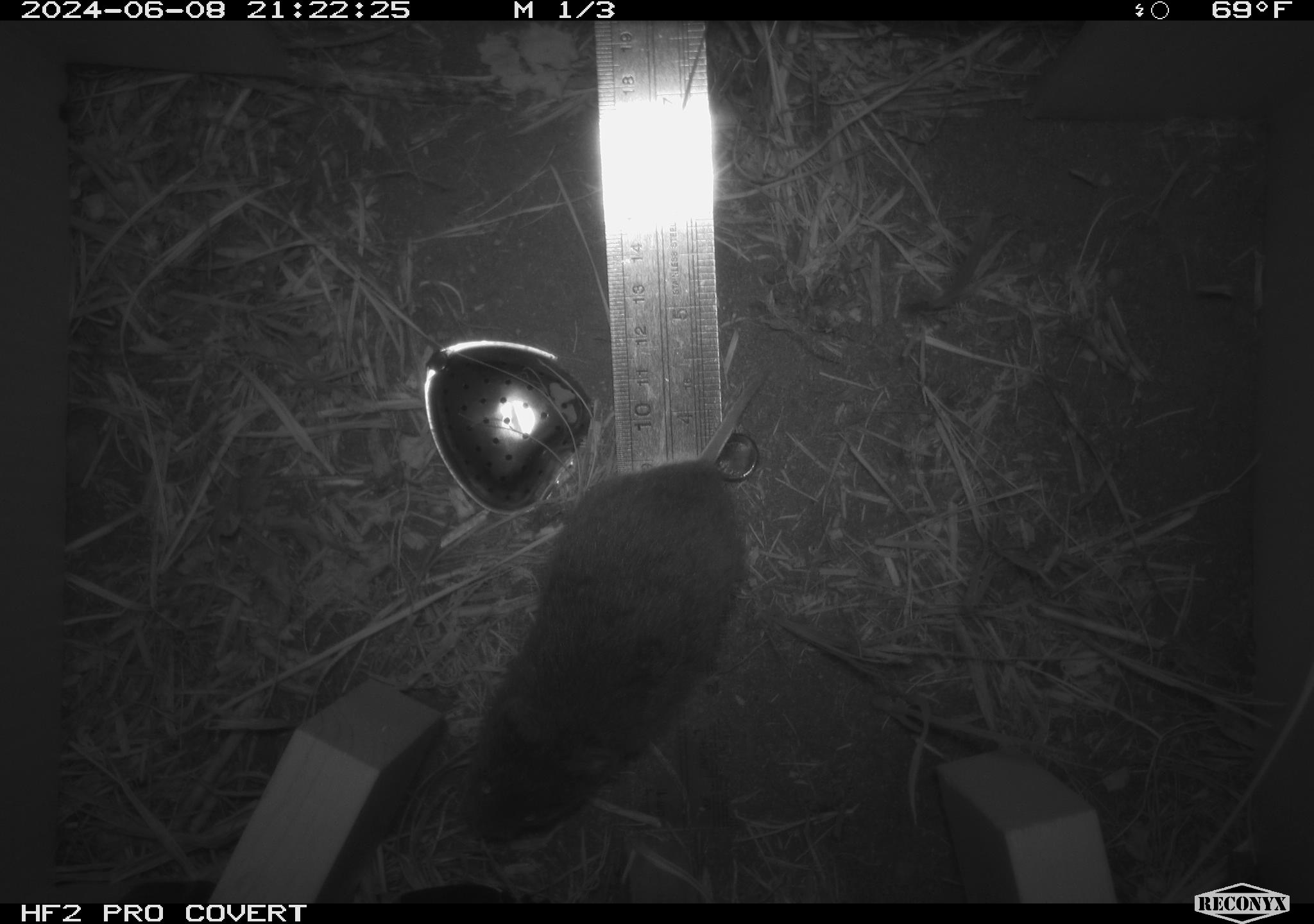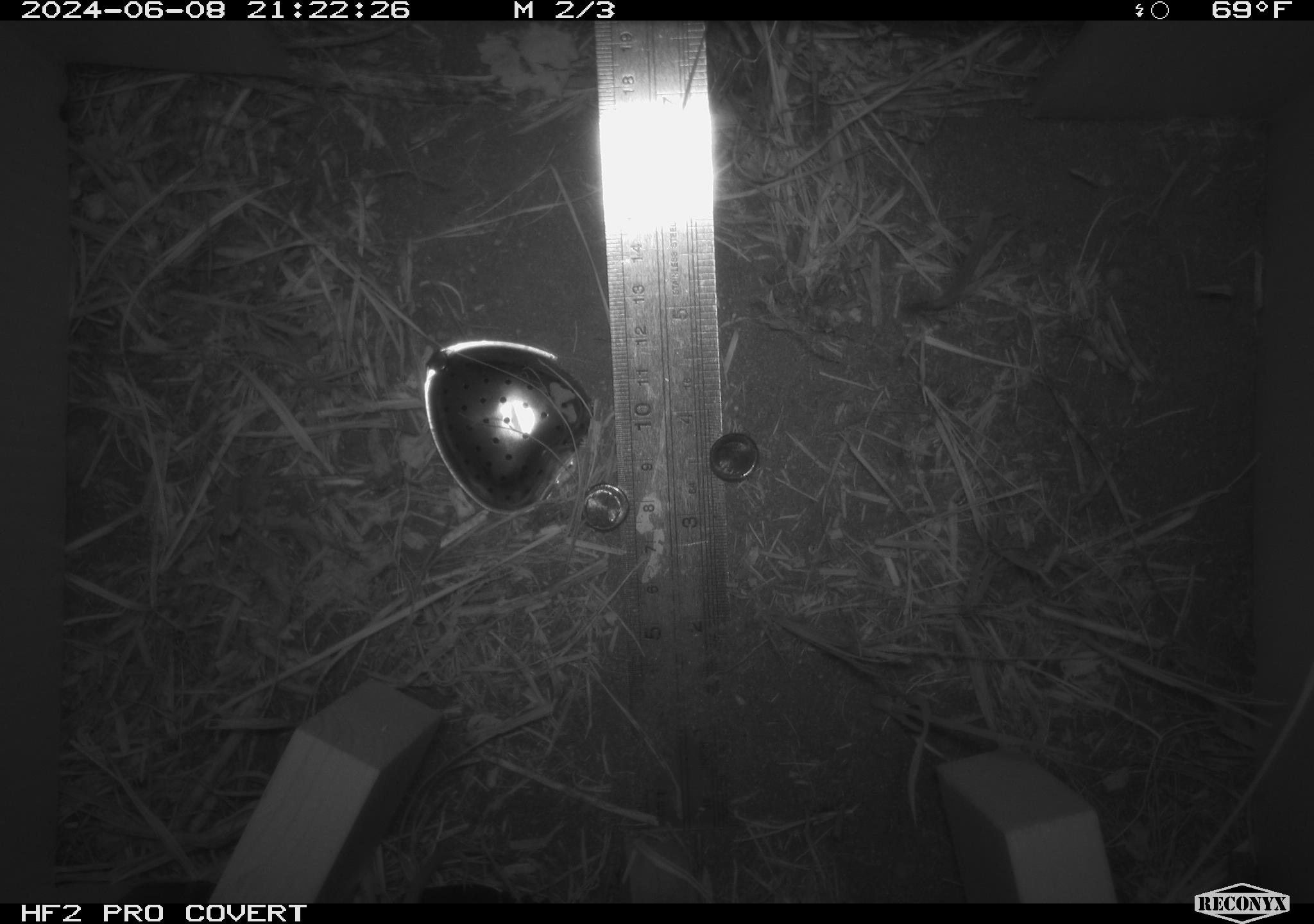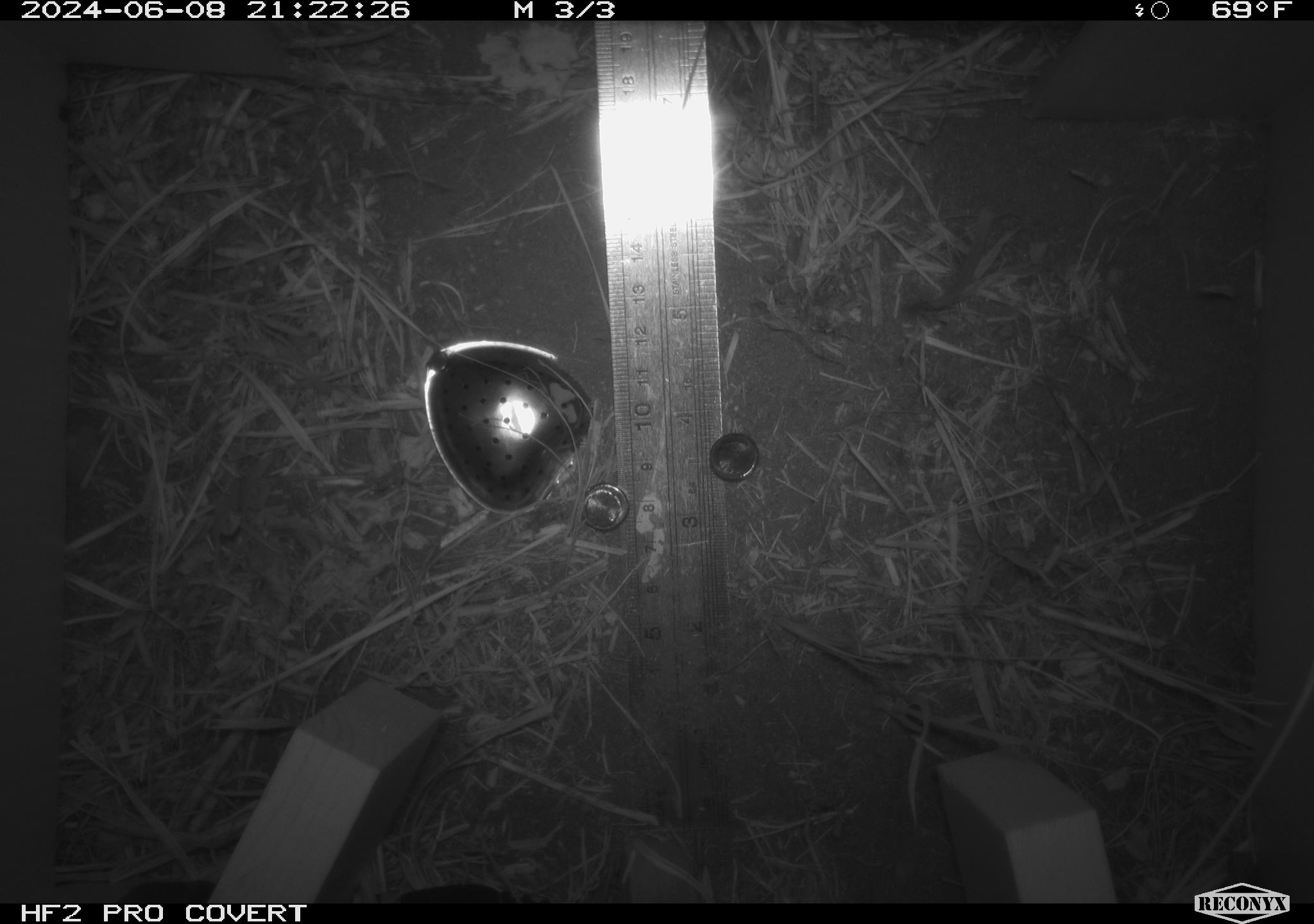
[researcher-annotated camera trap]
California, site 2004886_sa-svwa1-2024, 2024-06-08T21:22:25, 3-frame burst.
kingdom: Animalia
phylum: Chordata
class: Mammalia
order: Rodentia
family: Cricetidae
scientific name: Arvicolinae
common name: voles, lemmings, and muskrats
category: arvicolinae subfamily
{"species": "arvicolinae subfamily (voles, lemmings, and muskrats) (Arvicolinae)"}